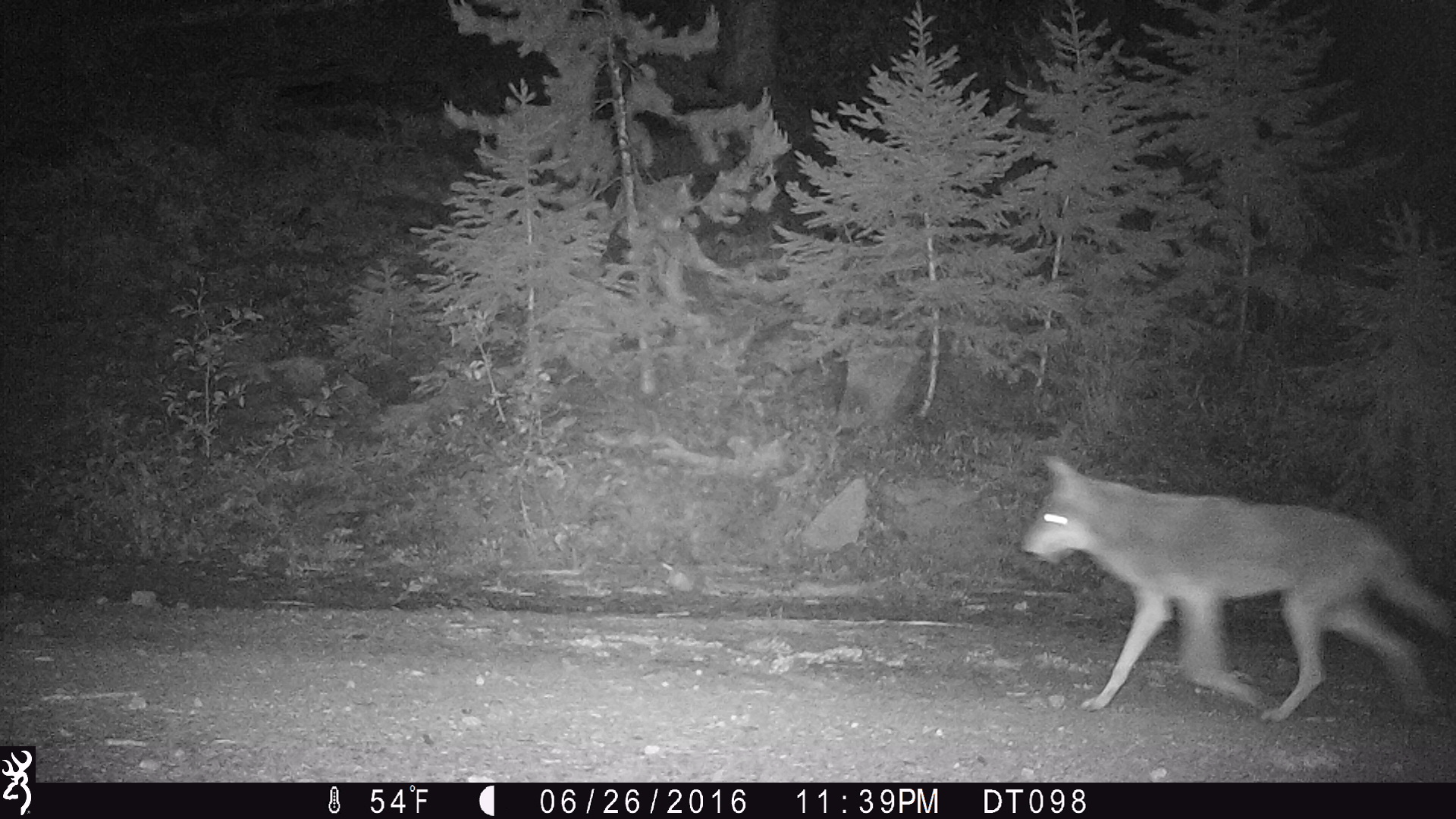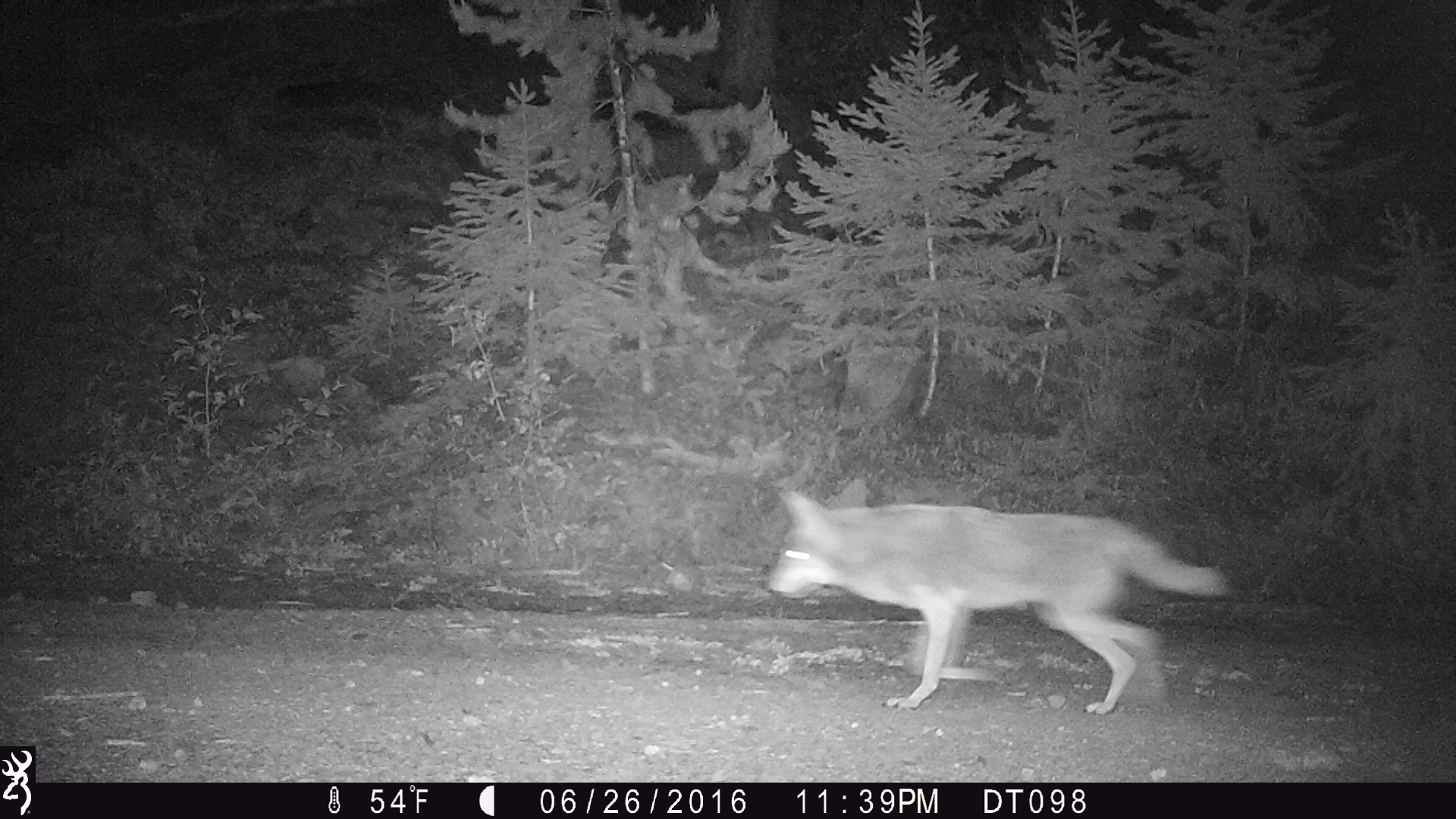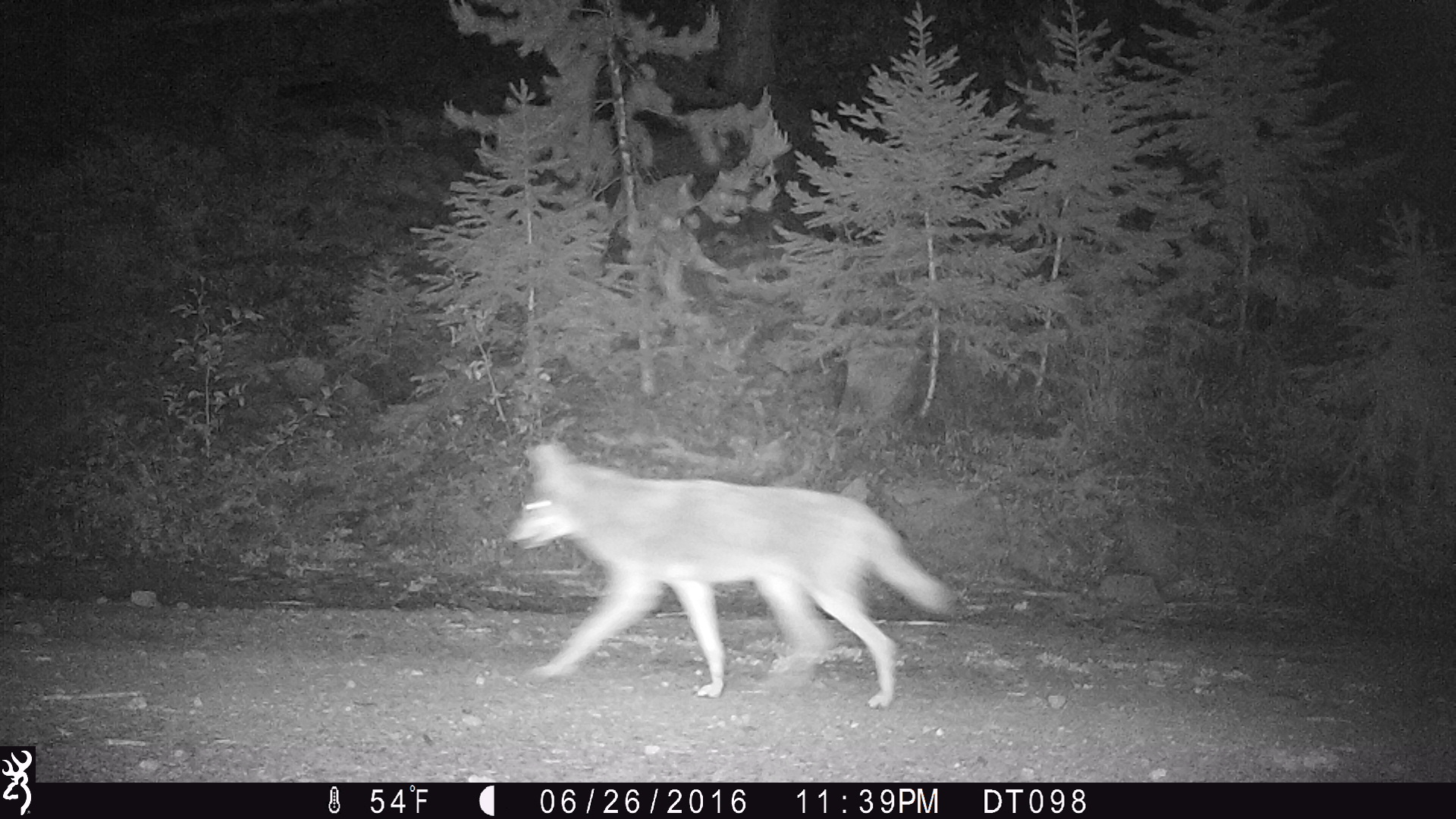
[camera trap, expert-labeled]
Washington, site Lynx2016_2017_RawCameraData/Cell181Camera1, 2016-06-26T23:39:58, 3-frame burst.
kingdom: Animalia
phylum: Chordata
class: Mammalia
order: Carnivora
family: Canidae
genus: Canis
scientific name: Canis latrans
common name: coyote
Canis latrans (coyote). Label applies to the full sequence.